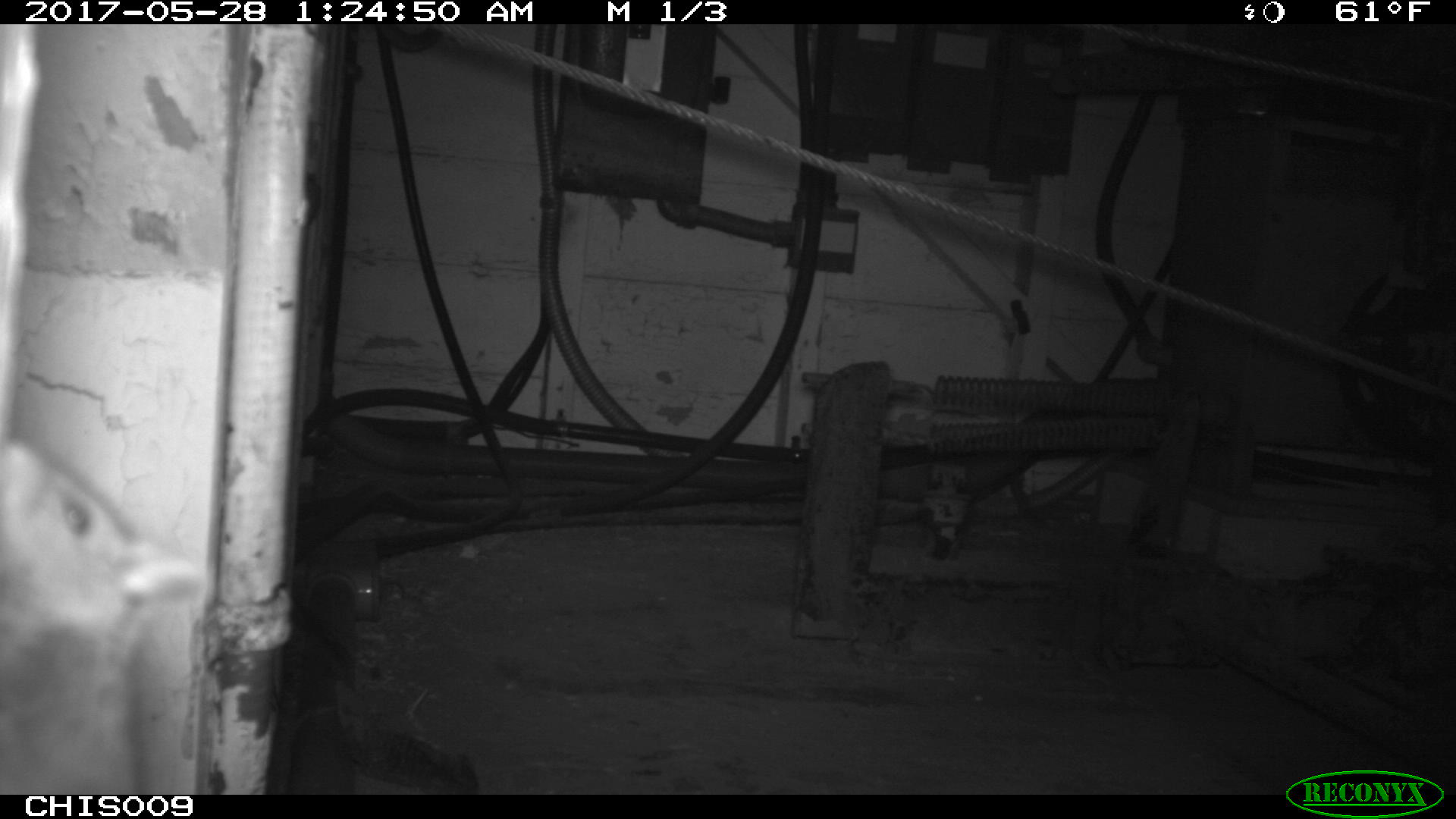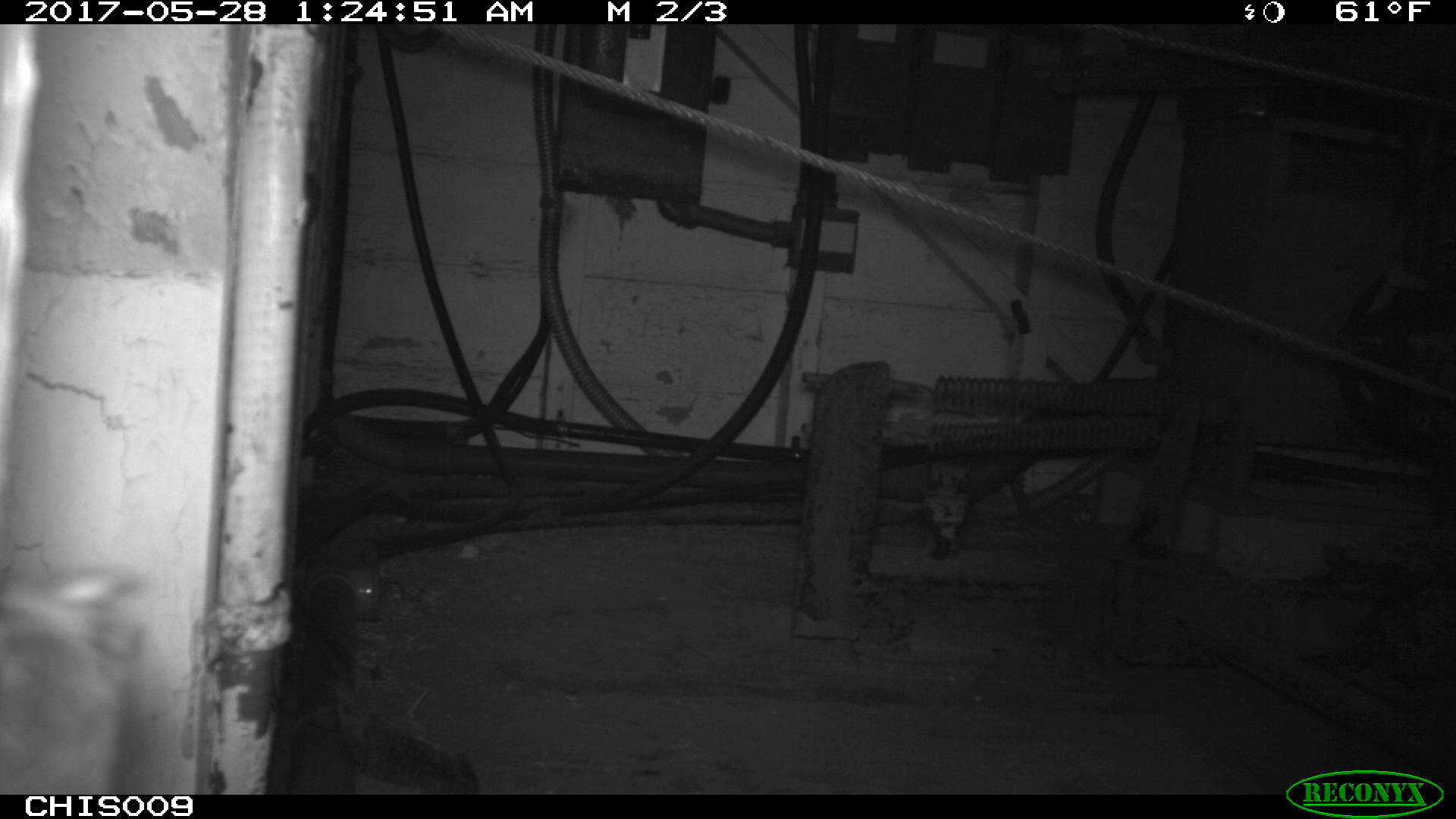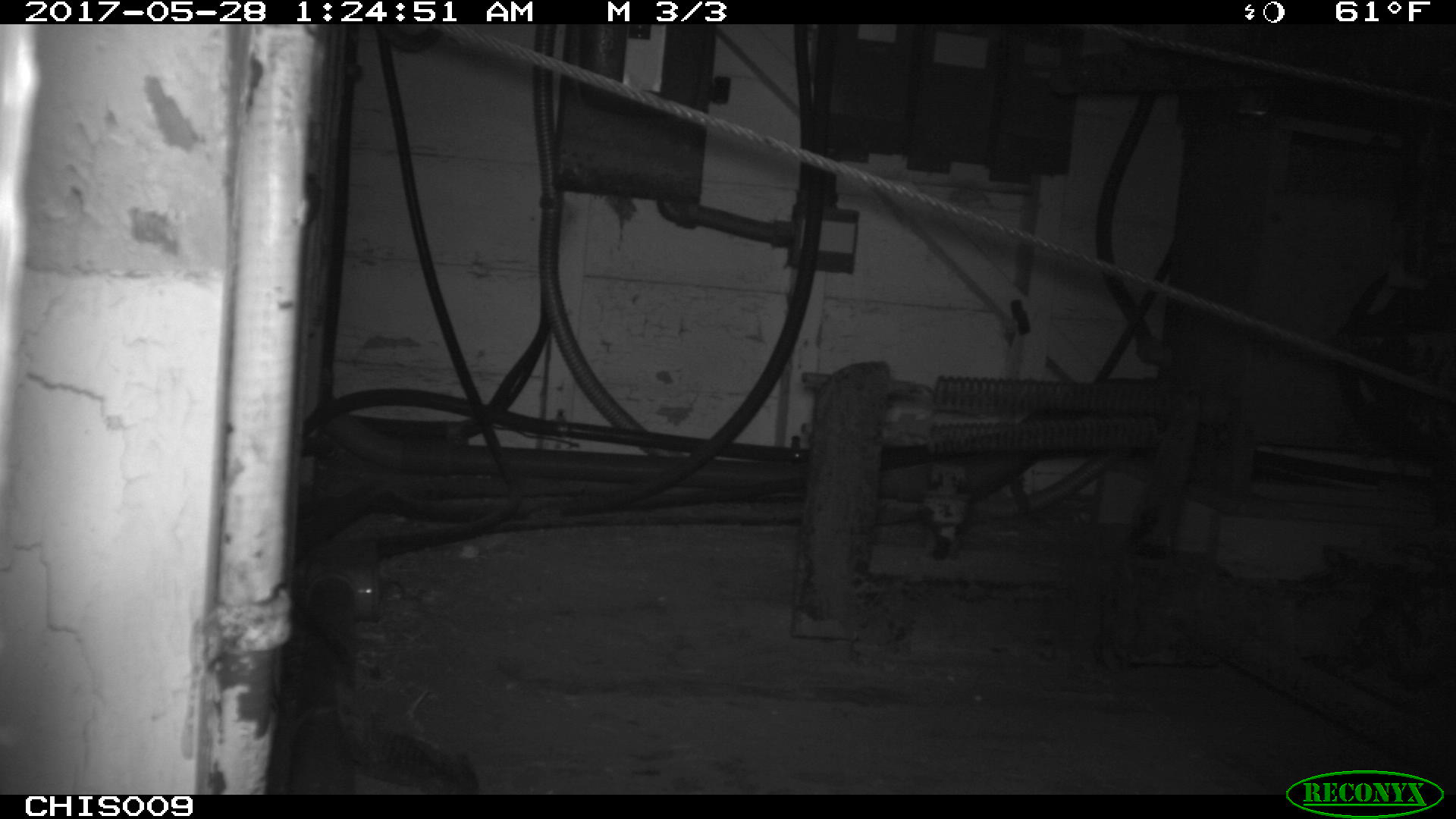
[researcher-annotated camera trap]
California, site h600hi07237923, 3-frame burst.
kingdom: Animalia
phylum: Chordata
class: Mammalia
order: Rodentia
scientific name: Rodentia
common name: rodent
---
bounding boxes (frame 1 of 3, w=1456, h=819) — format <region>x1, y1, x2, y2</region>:
rodent: <region>0, 438, 184, 793</region>